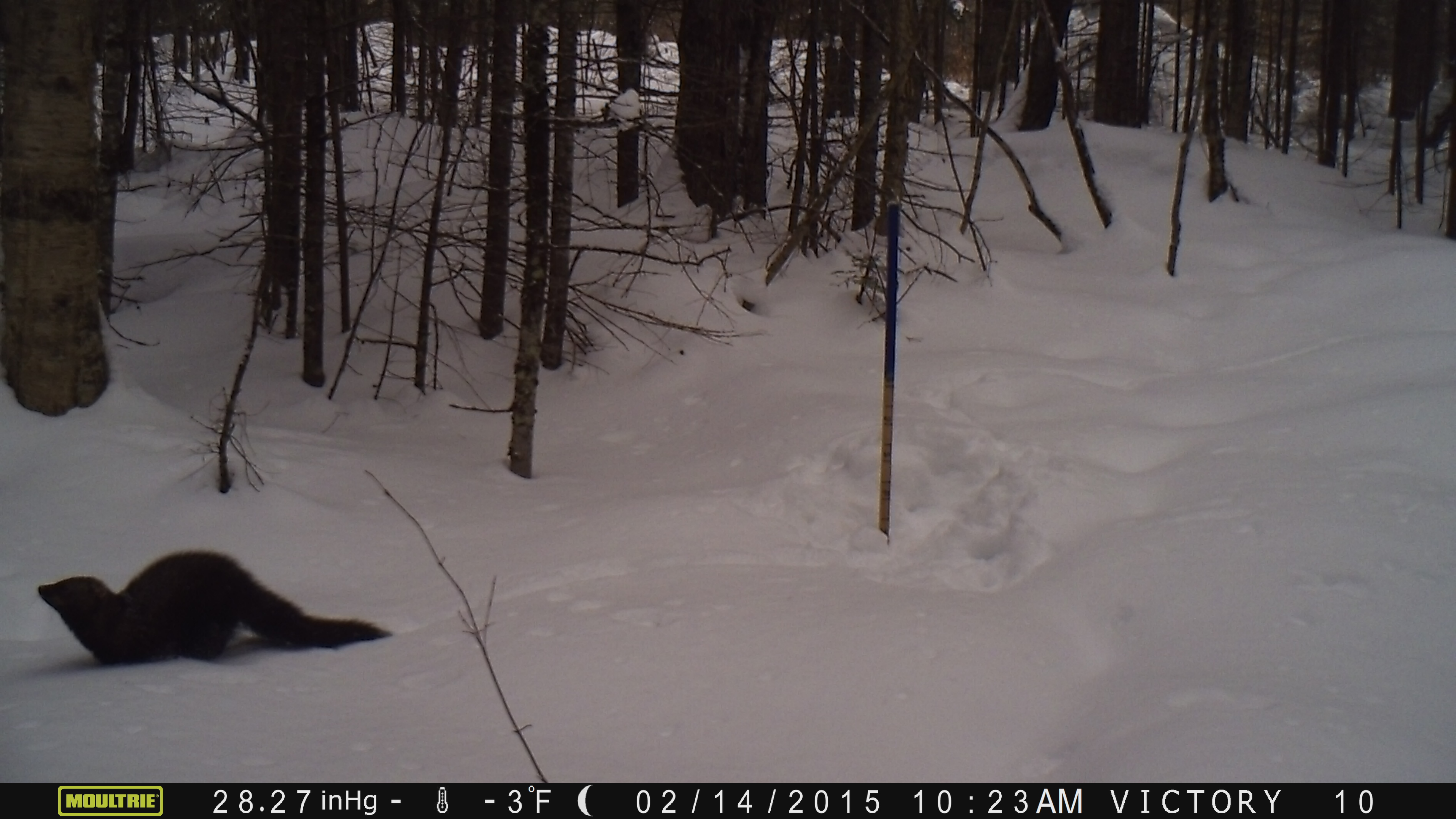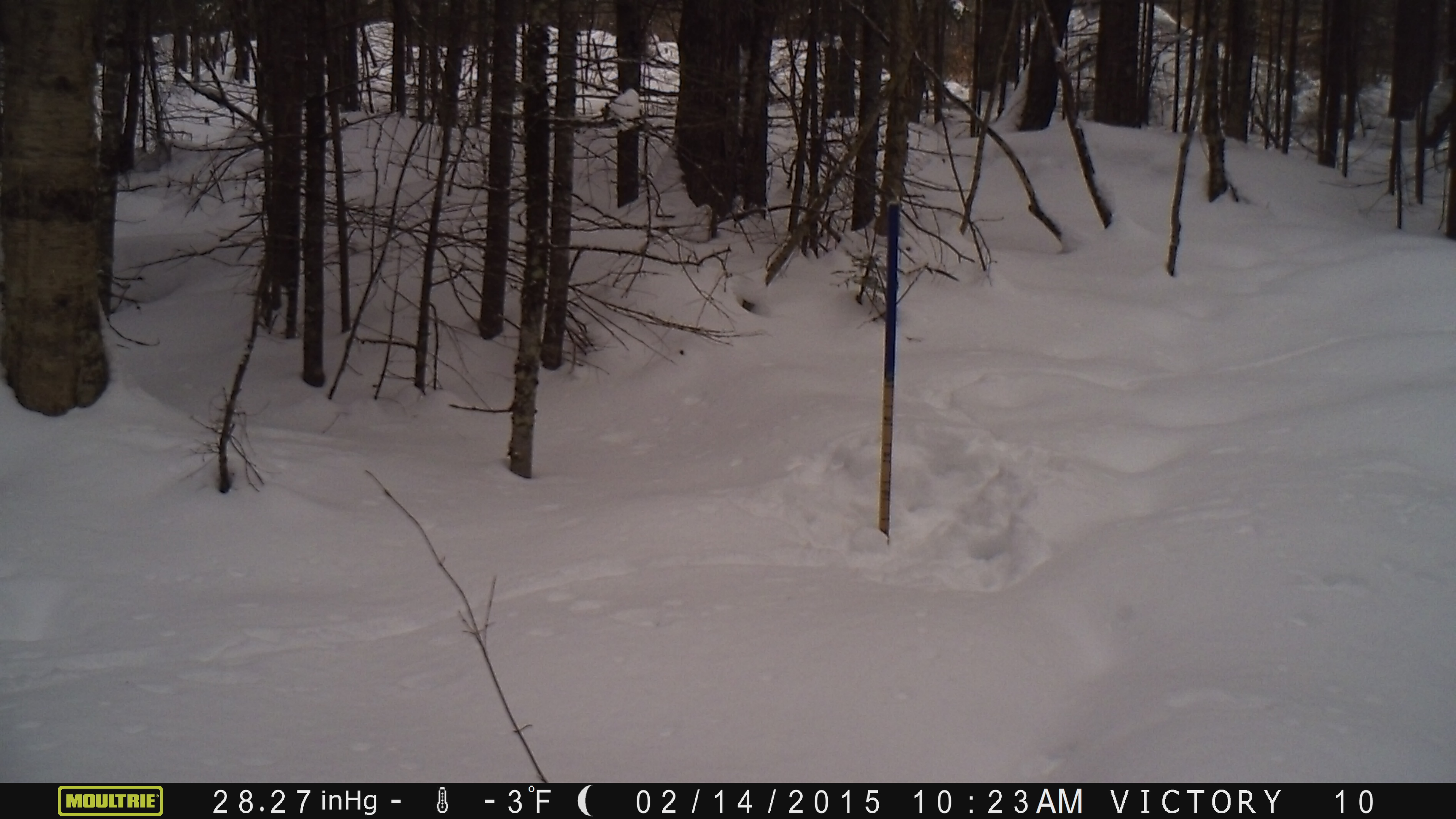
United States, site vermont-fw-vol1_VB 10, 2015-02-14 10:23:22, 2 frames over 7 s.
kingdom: Animalia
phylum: Chordata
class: Mammalia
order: Carnivora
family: Mustelidae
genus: Pekania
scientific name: Pekania pennanti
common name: fisher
Fisher (Pekania pennanti).